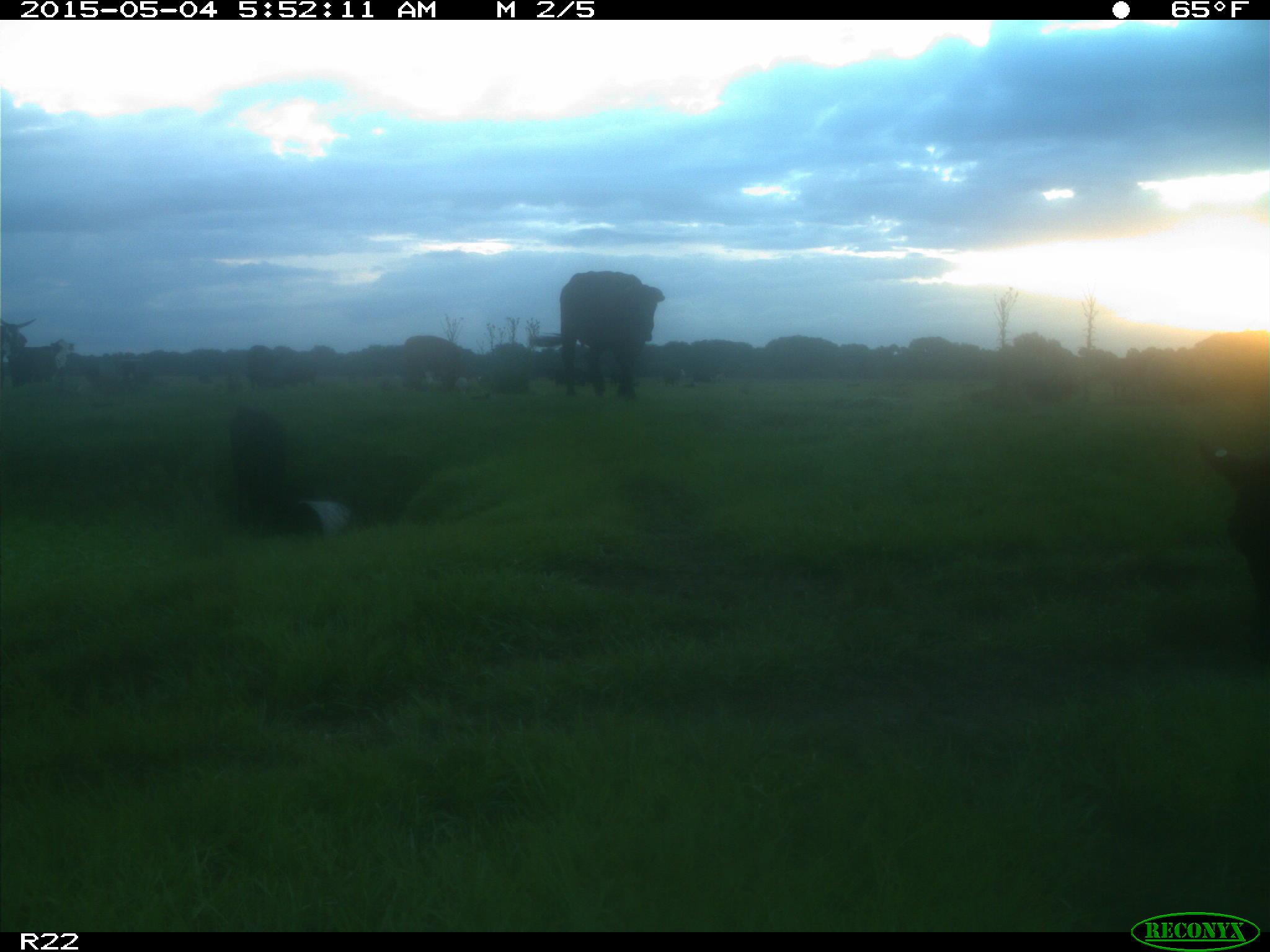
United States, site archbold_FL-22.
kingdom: Animalia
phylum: Chordata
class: Mammalia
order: Artiodactyla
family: Bovidae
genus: Bos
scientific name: Bos taurus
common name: domestic cow